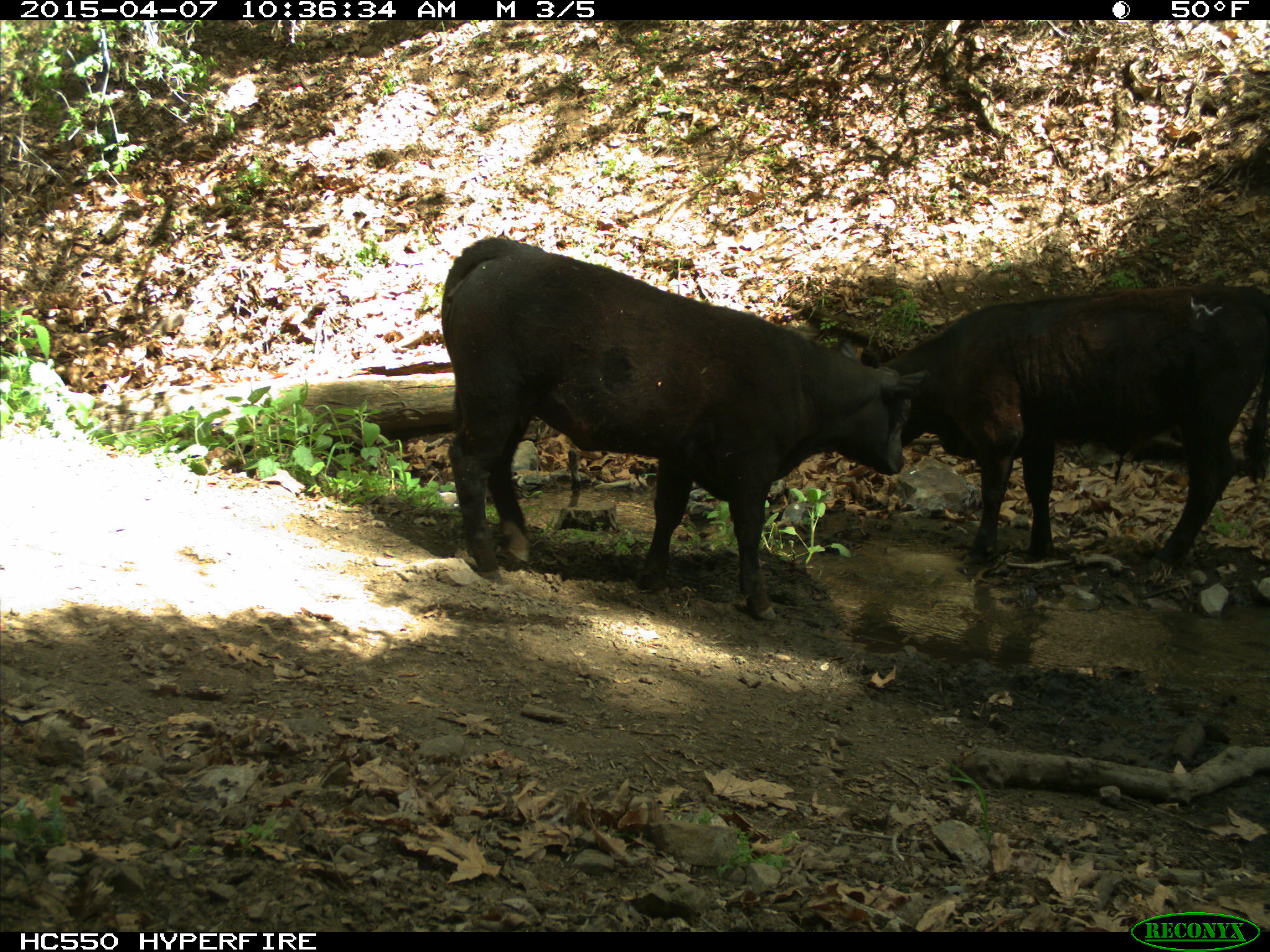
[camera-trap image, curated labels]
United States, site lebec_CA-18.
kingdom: Animalia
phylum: Chordata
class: Mammalia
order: Artiodactyla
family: Bovidae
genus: Bos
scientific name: Bos taurus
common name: domestic cow